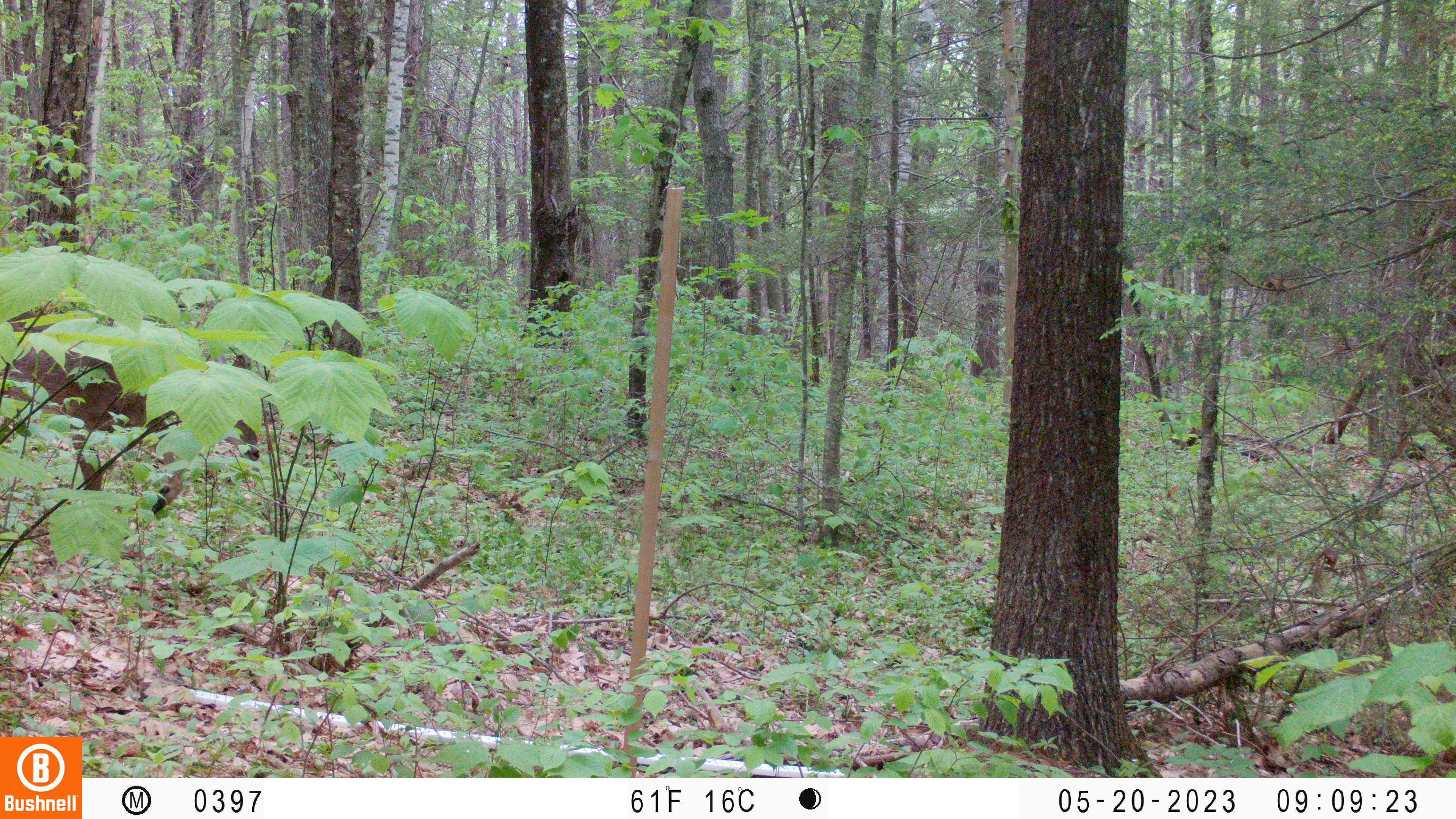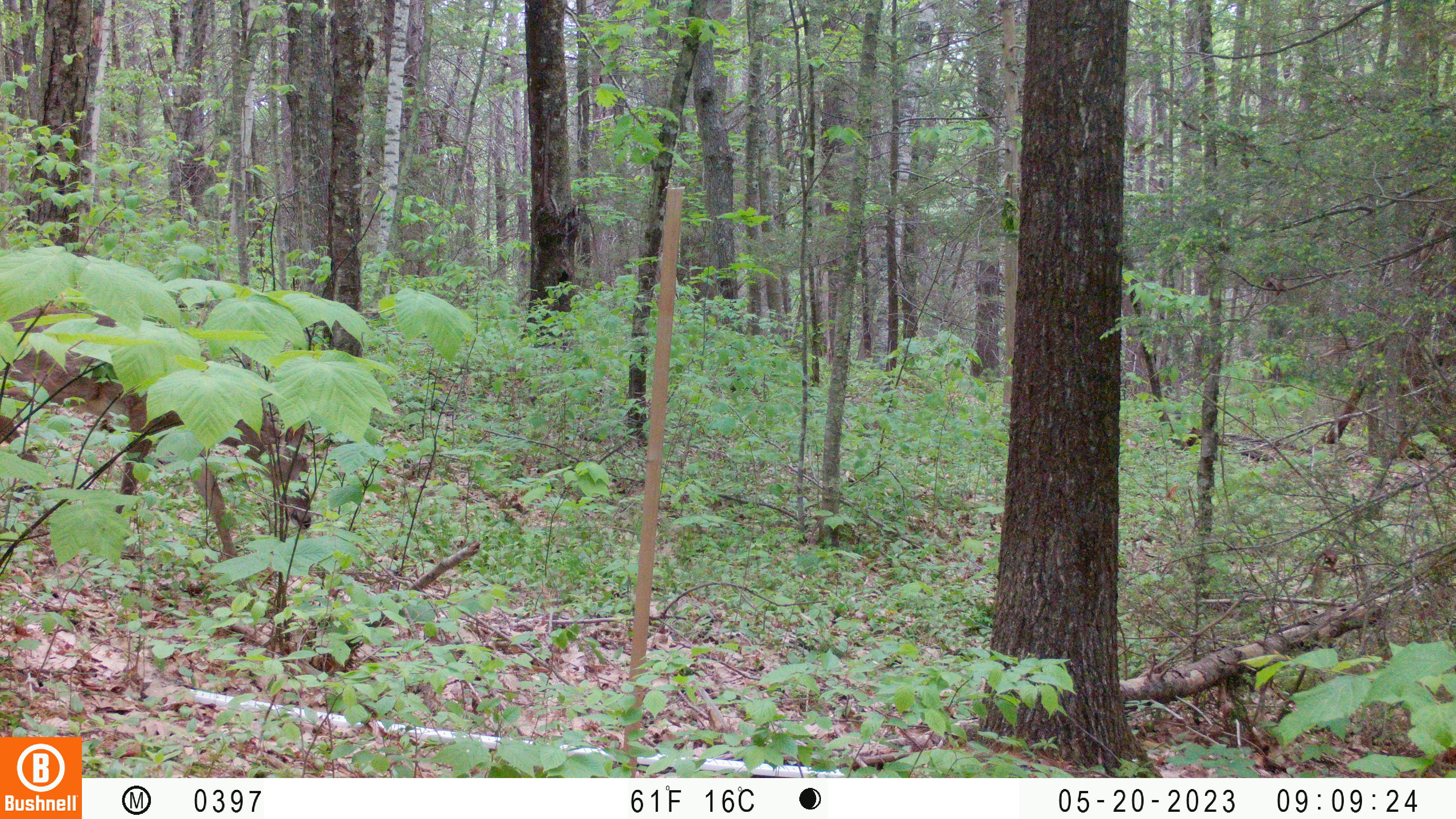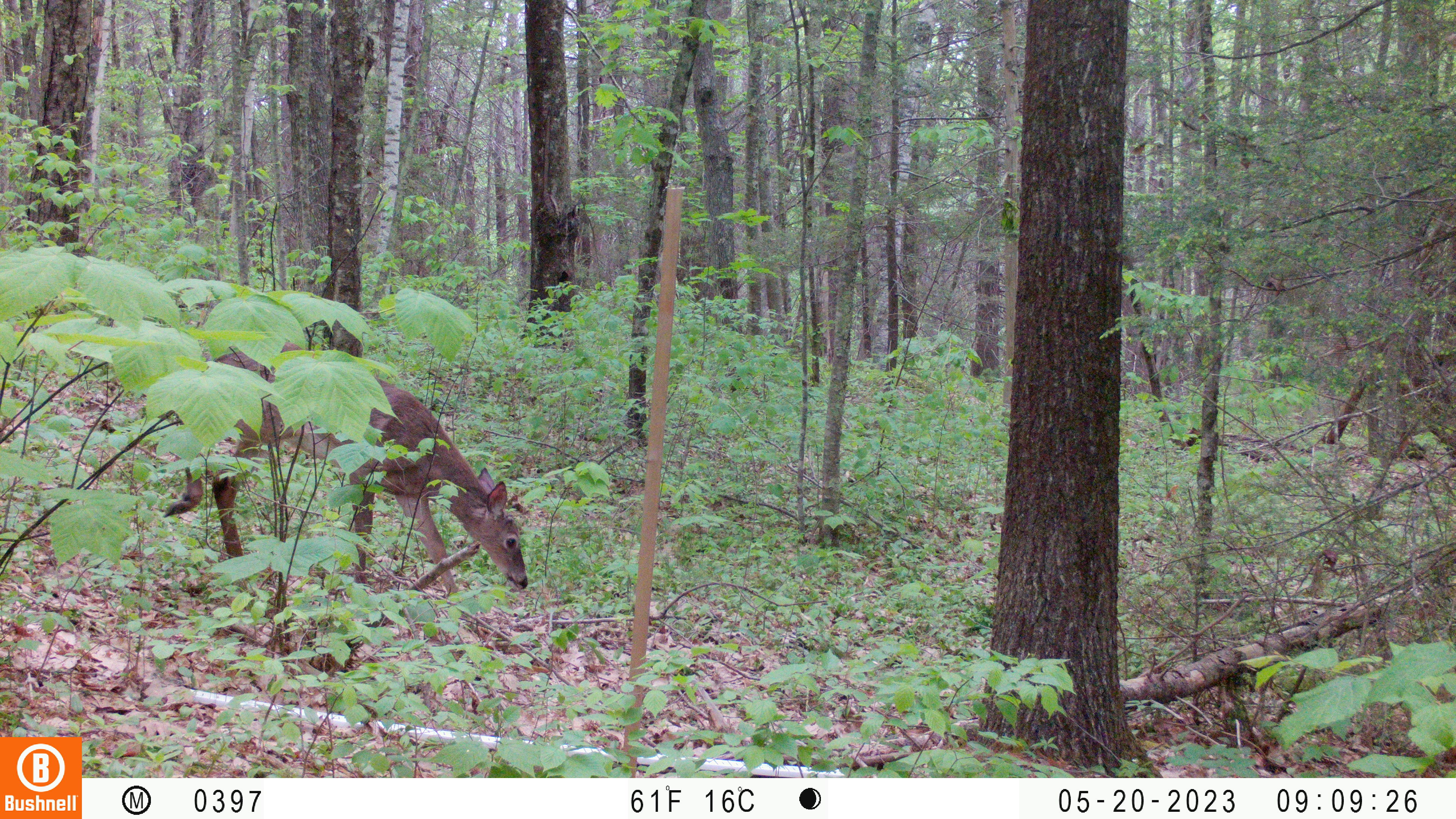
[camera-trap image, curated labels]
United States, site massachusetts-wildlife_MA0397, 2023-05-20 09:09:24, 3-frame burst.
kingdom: Animalia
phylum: Chordata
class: Mammalia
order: Artiodactyla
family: Cervidae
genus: Odocoileus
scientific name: Odocoileus virginianus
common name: white-tailed deer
White-tailed deer (Odocoileus virginianus).